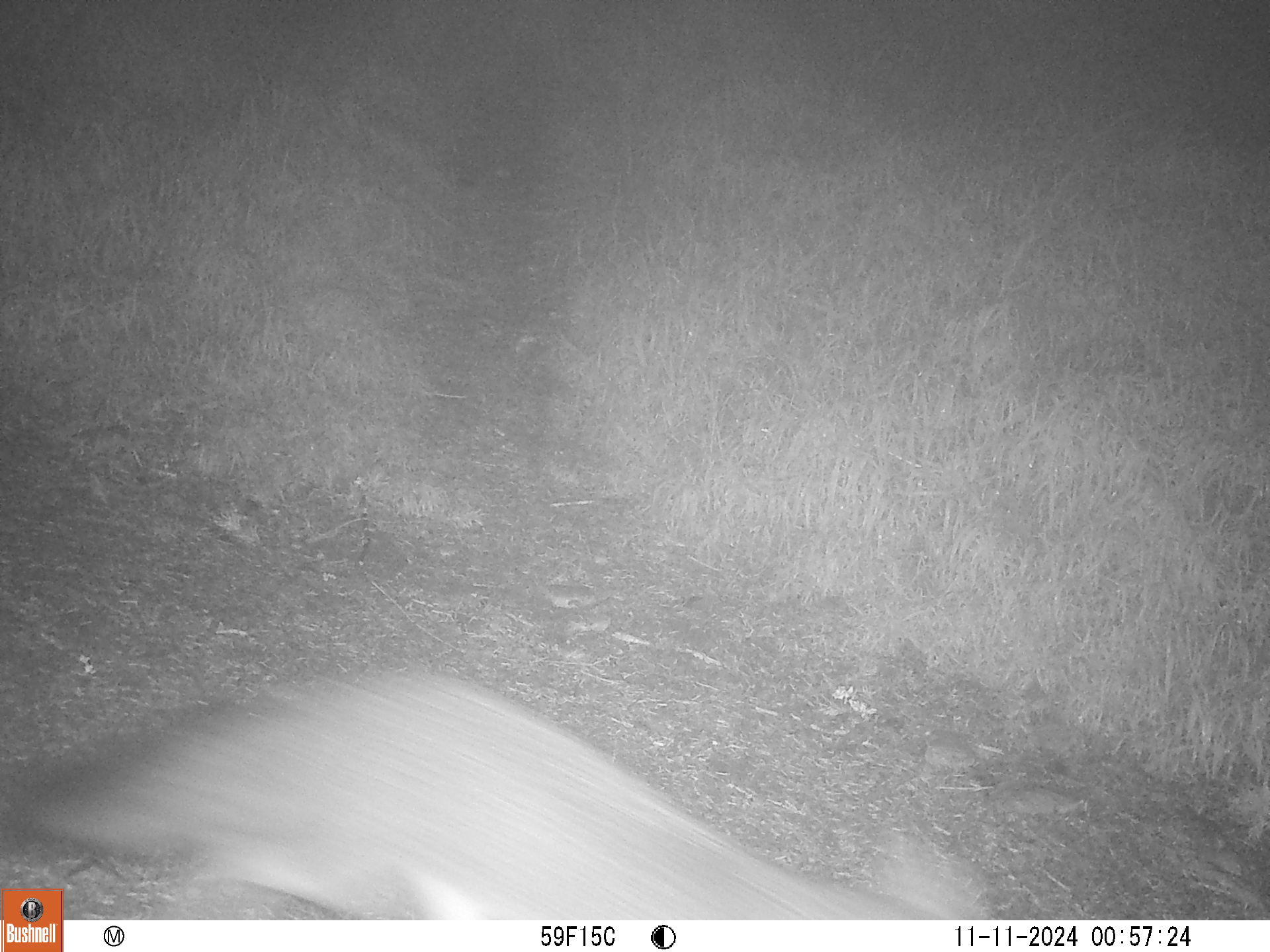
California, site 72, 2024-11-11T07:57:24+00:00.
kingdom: Animalia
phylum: Chordata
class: Mammalia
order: Carnivora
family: Canidae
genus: Urocyon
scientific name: Urocyon cinereoargenteus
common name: gray fox